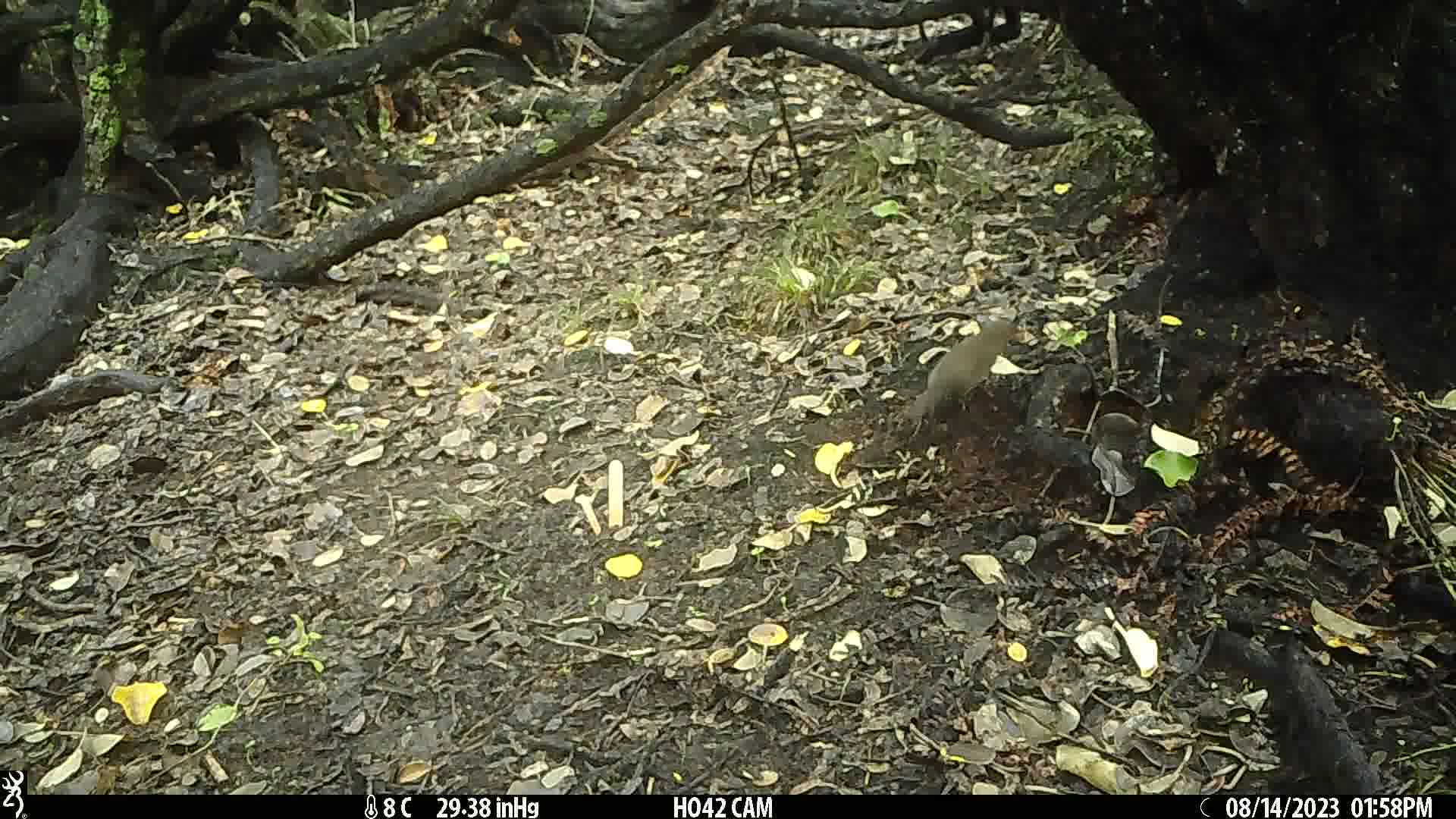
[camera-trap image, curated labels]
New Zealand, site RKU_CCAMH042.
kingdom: Animalia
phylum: Chordata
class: Aves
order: Passeriformes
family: Turdidae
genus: Turdus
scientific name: Turdus merula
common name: eurasian blackbird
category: blackbird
Blackbird (eurasian blackbird) (Turdus merula).